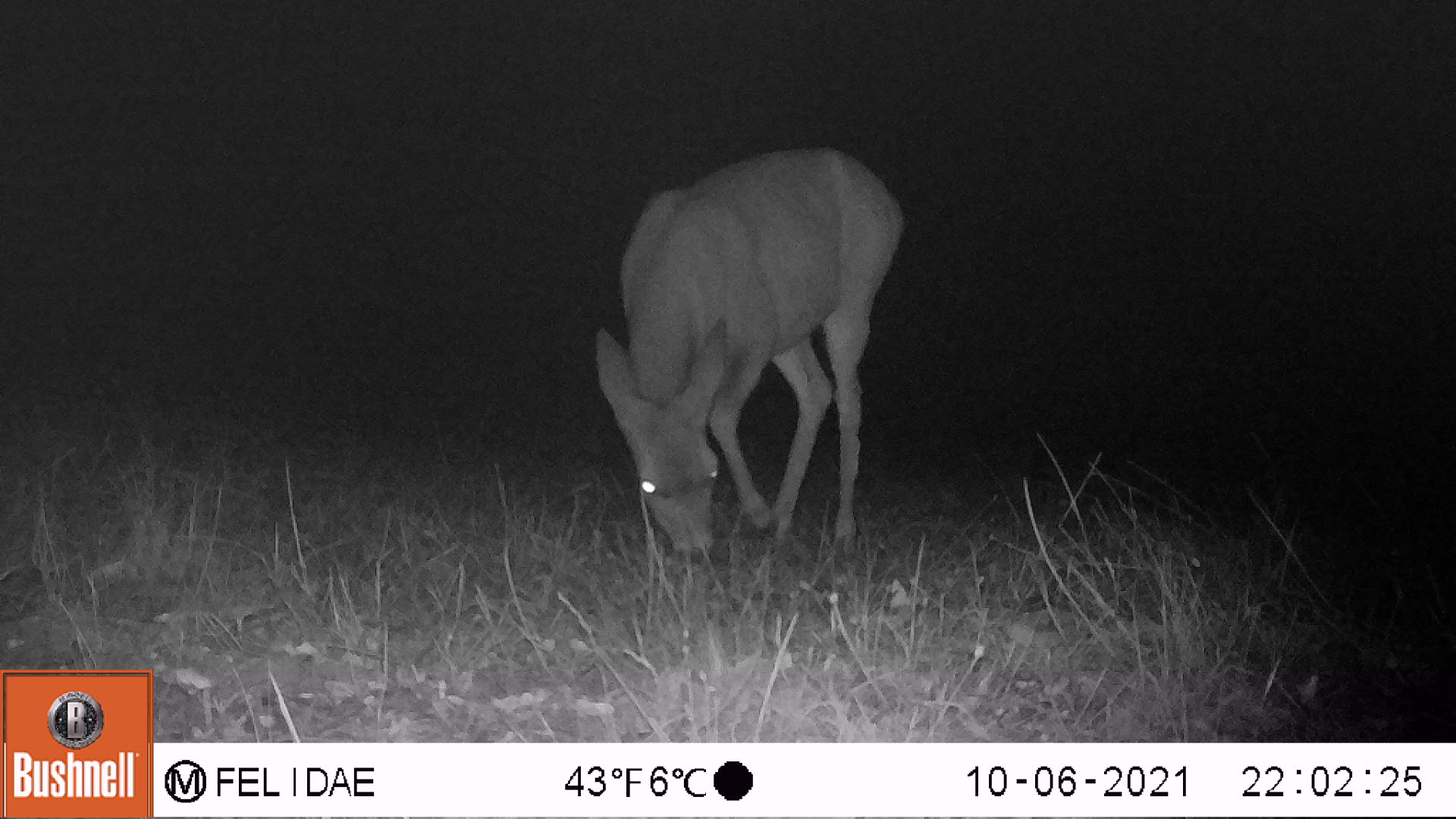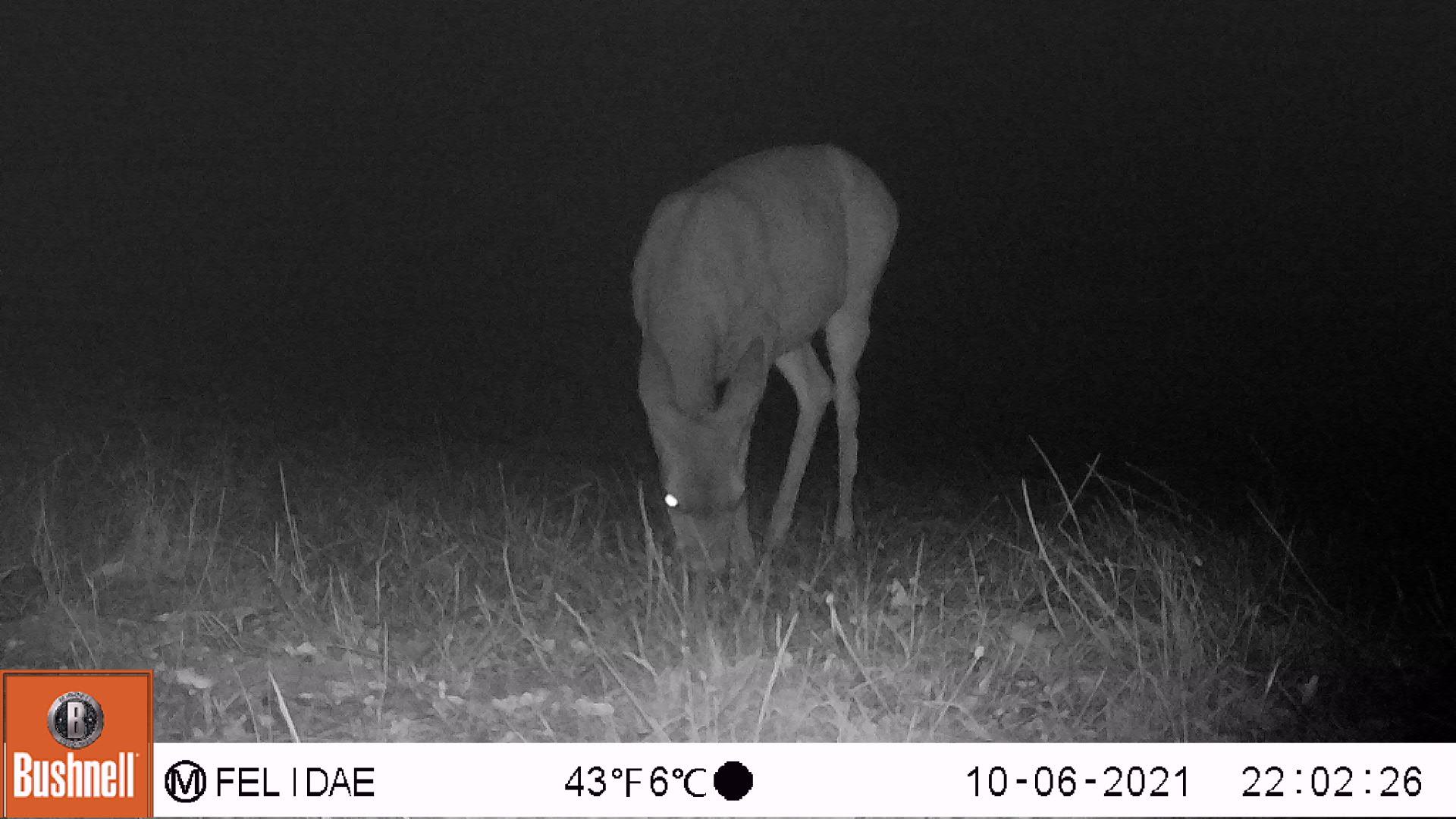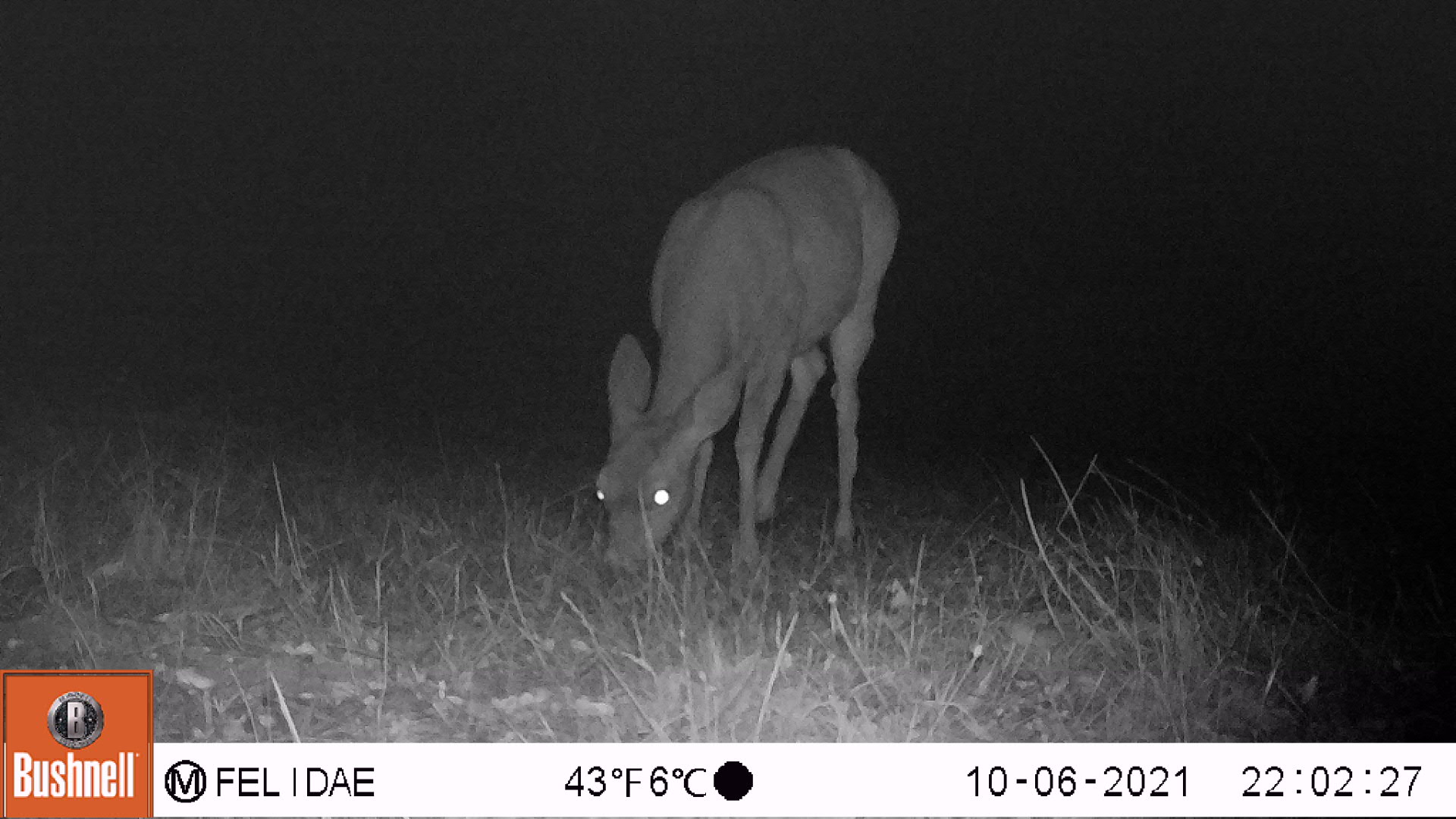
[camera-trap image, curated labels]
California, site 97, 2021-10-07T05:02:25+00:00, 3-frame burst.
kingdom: Animalia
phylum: Chordata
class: Mammalia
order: Artiodactyla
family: Cervidae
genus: Odocoileus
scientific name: Odocoileus hemionus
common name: mule deer